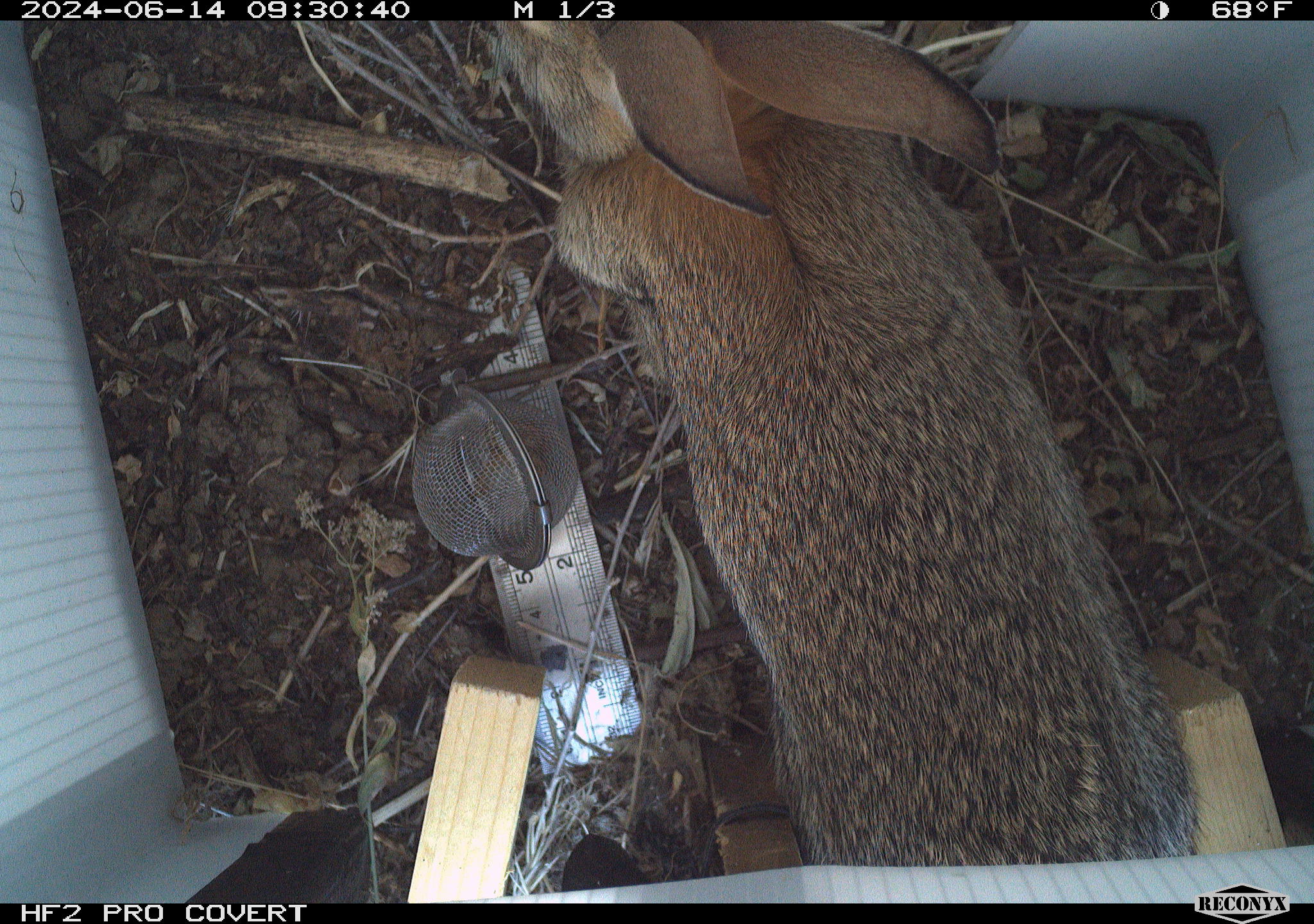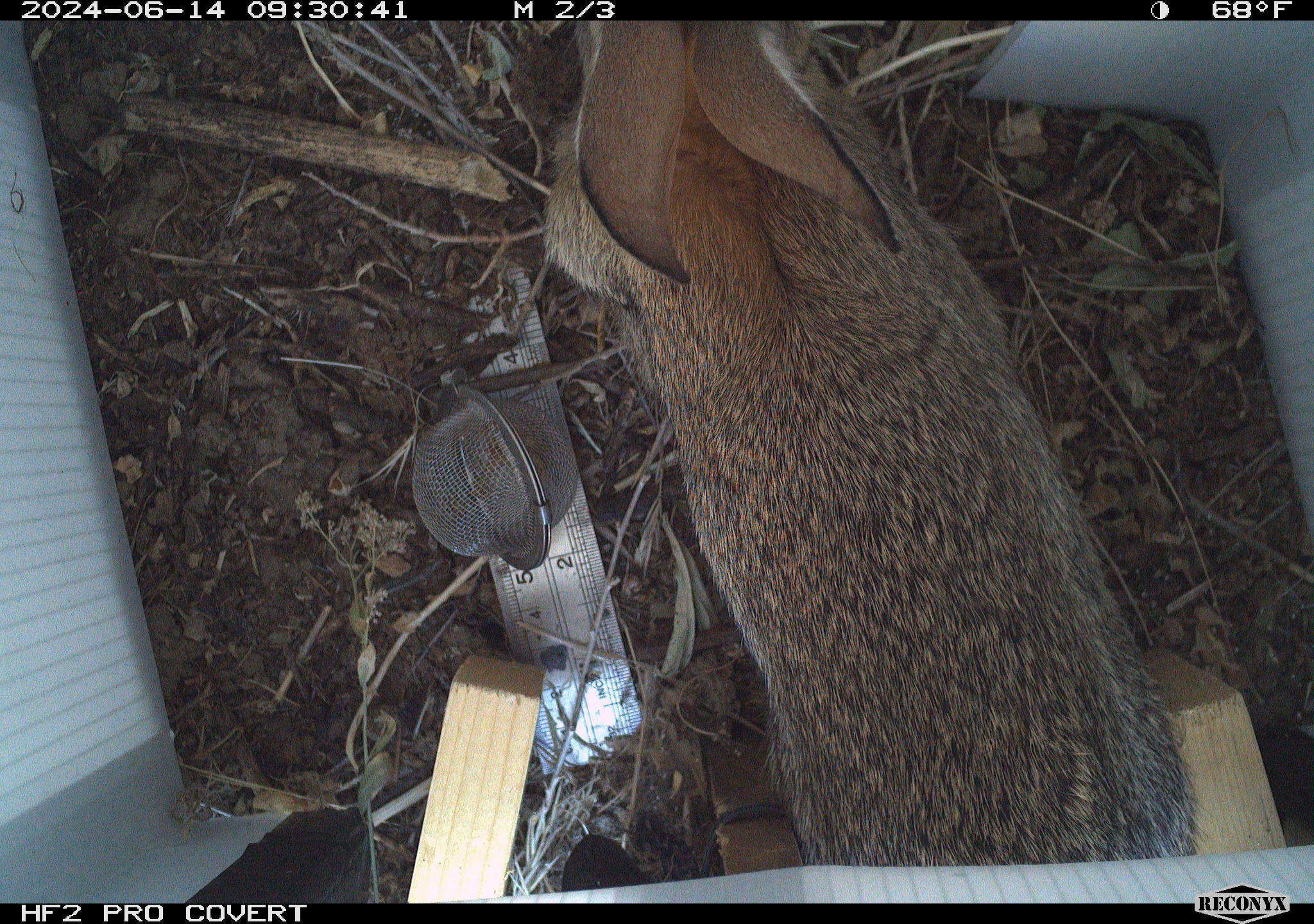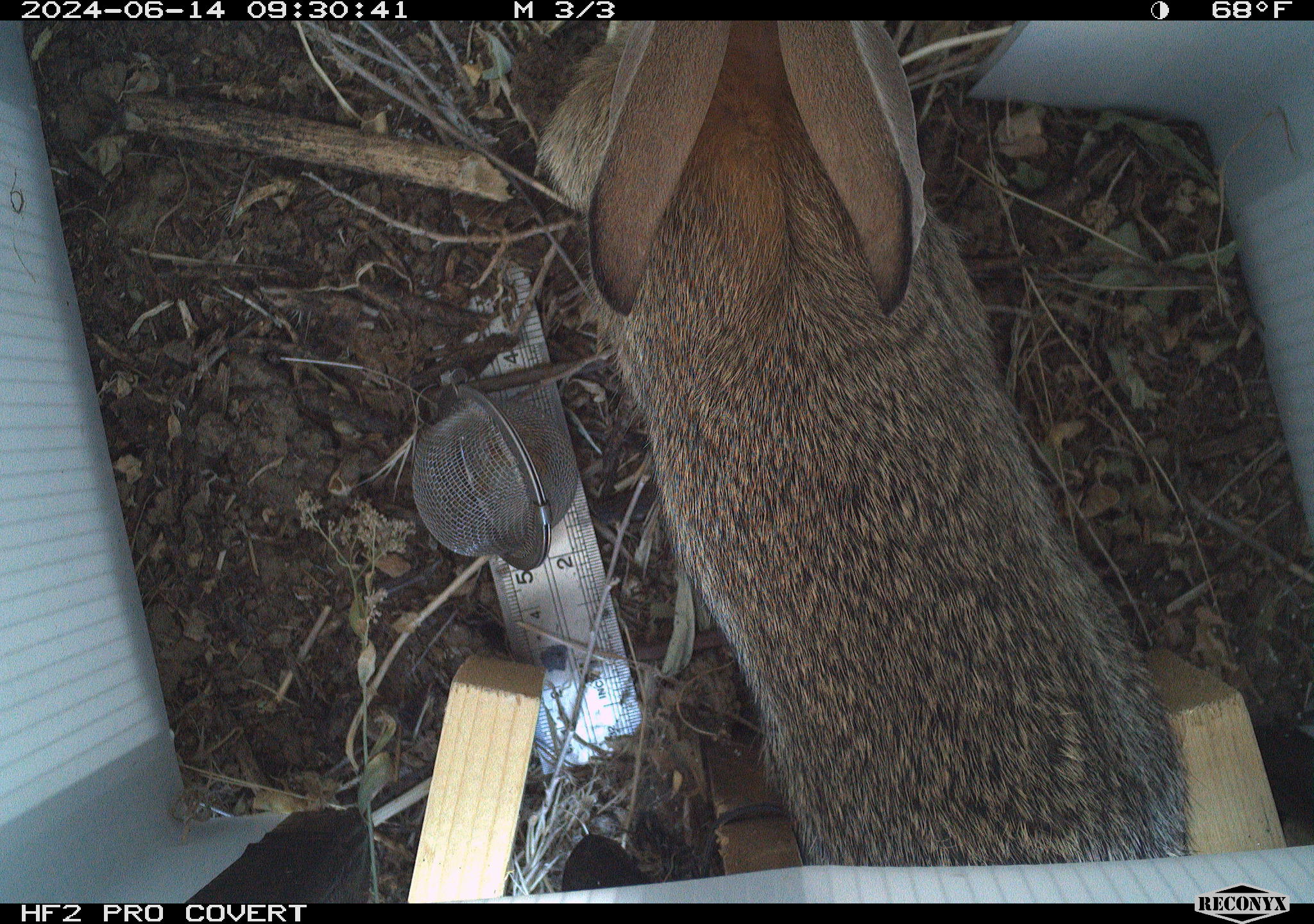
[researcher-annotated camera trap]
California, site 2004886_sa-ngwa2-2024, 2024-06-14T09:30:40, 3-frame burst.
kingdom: Animalia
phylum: Chordata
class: Mammalia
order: Lagomorpha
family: Leporidae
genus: Sylvilagus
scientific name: Sylvilagus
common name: cottontail rabbits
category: sylvilagus species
Sylvilagus species (cottontail rabbits) (Sylvilagus).